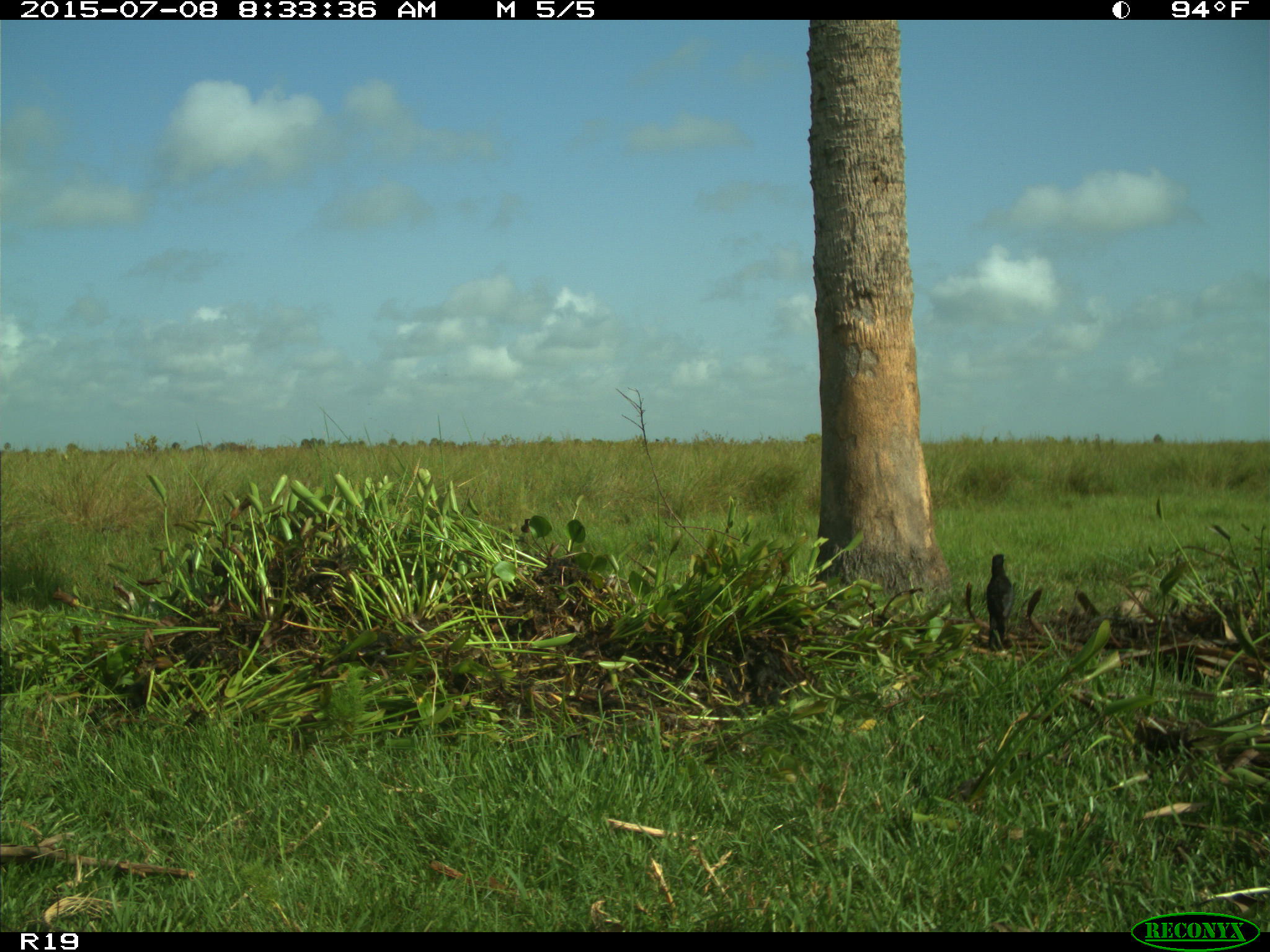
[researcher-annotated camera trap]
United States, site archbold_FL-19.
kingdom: Animalia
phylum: Chordata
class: Aves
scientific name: Aves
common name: birds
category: unidentified bird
Unidentified bird (birds) (Aves).